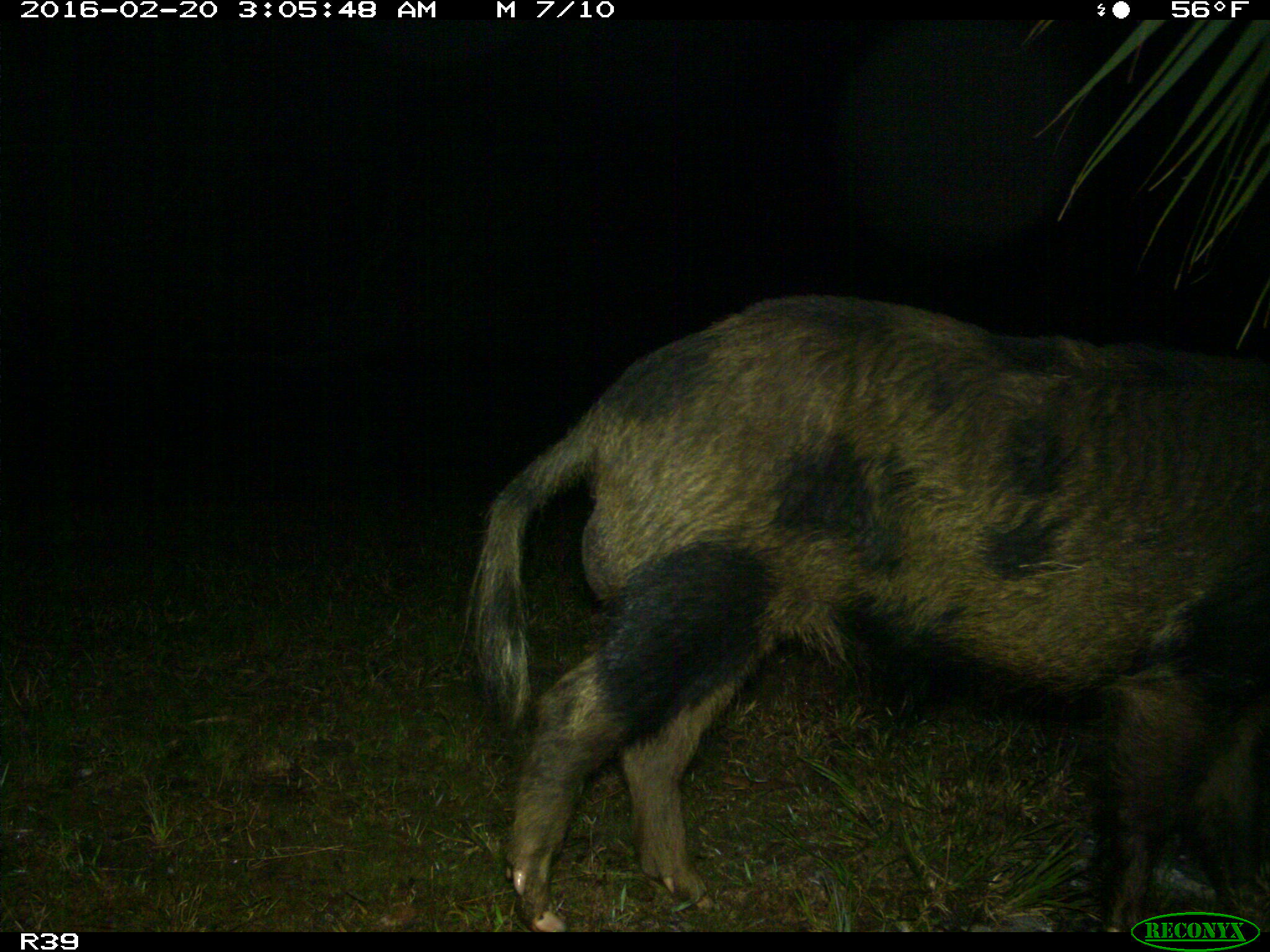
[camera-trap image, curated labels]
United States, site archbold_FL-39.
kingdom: Animalia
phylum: Chordata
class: Mammalia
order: Artiodactyla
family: Suidae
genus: Sus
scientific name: Sus scrofa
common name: wild boar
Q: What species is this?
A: Sus scrofa (wild boar).